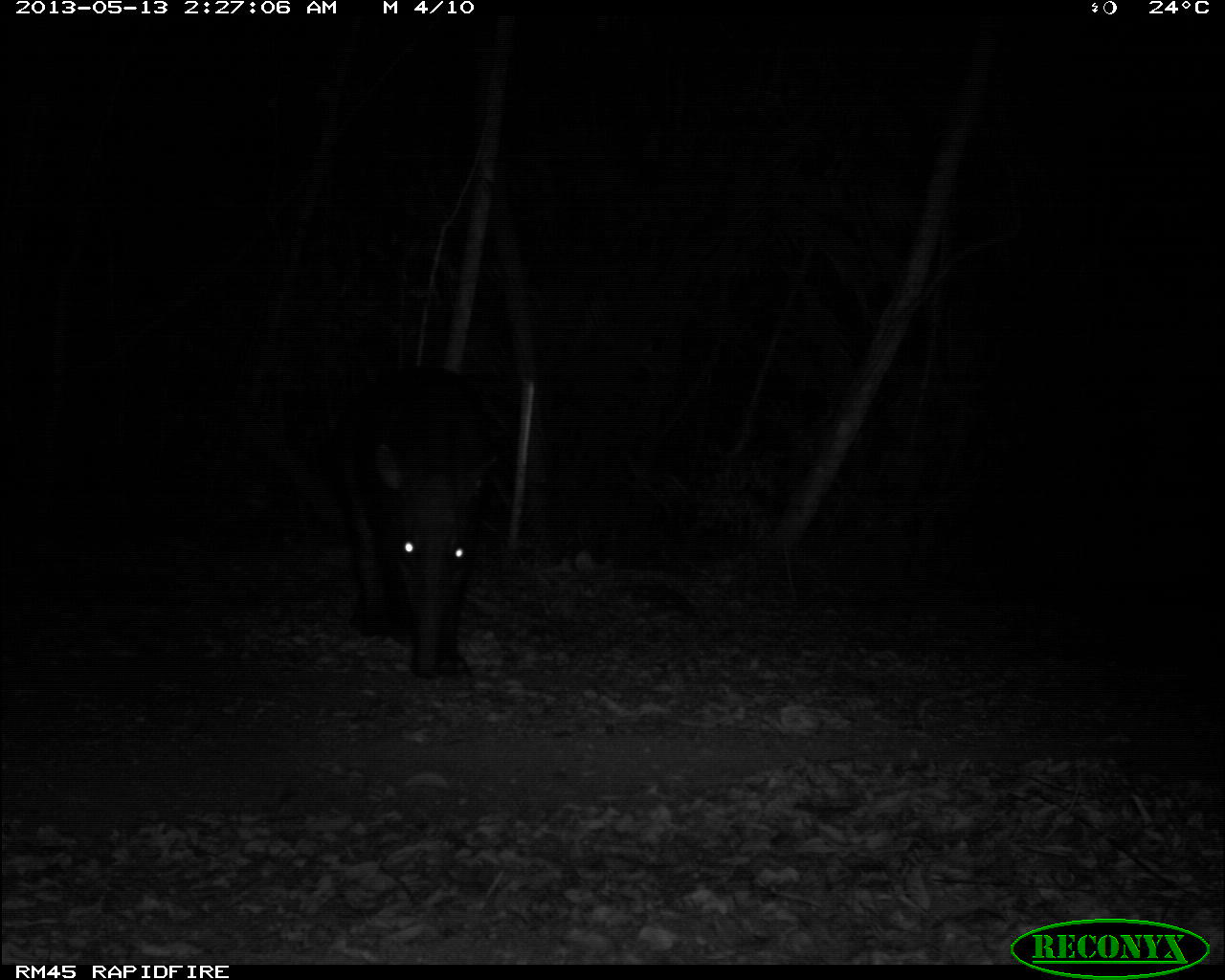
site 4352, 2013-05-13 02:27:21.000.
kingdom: Animalia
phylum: Chordata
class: Mammalia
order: Perissodactyla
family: Tapiridae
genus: Tapirus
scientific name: Tapirus bairdii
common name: baird's tapir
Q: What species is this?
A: Tapirus bairdii (baird's tapir).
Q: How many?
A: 1.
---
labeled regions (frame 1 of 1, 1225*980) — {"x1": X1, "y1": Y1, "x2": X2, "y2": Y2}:
tapirus bairdii: {"x1": 322, "y1": 360, "x2": 502, "y2": 681}